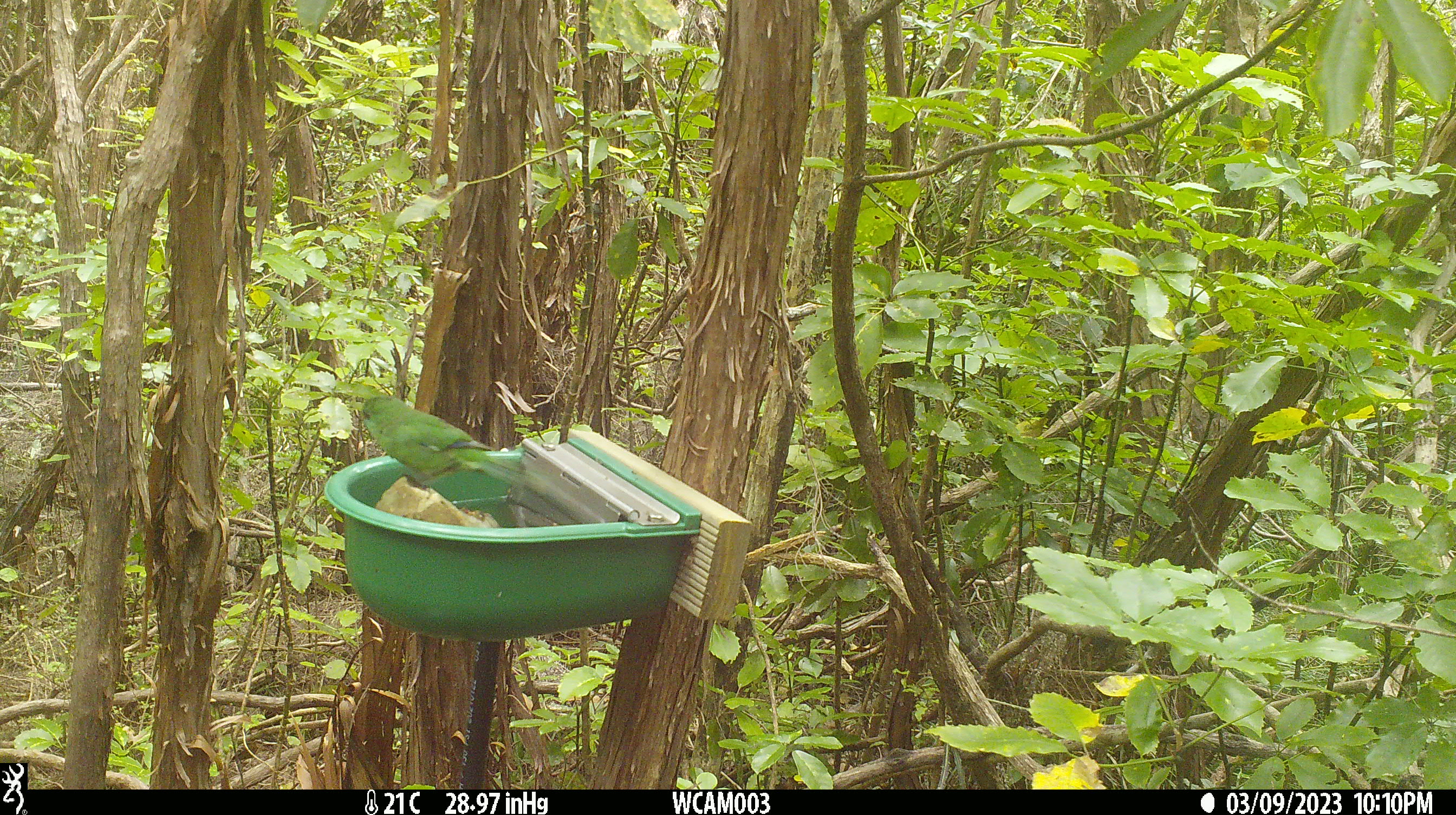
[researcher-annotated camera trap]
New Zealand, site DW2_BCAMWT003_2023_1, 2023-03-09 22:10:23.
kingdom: Animalia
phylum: Chordata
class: Aves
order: Psittaciformes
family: Psittaculidae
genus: Cyanoramphus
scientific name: Cyanoramphus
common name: parakeet